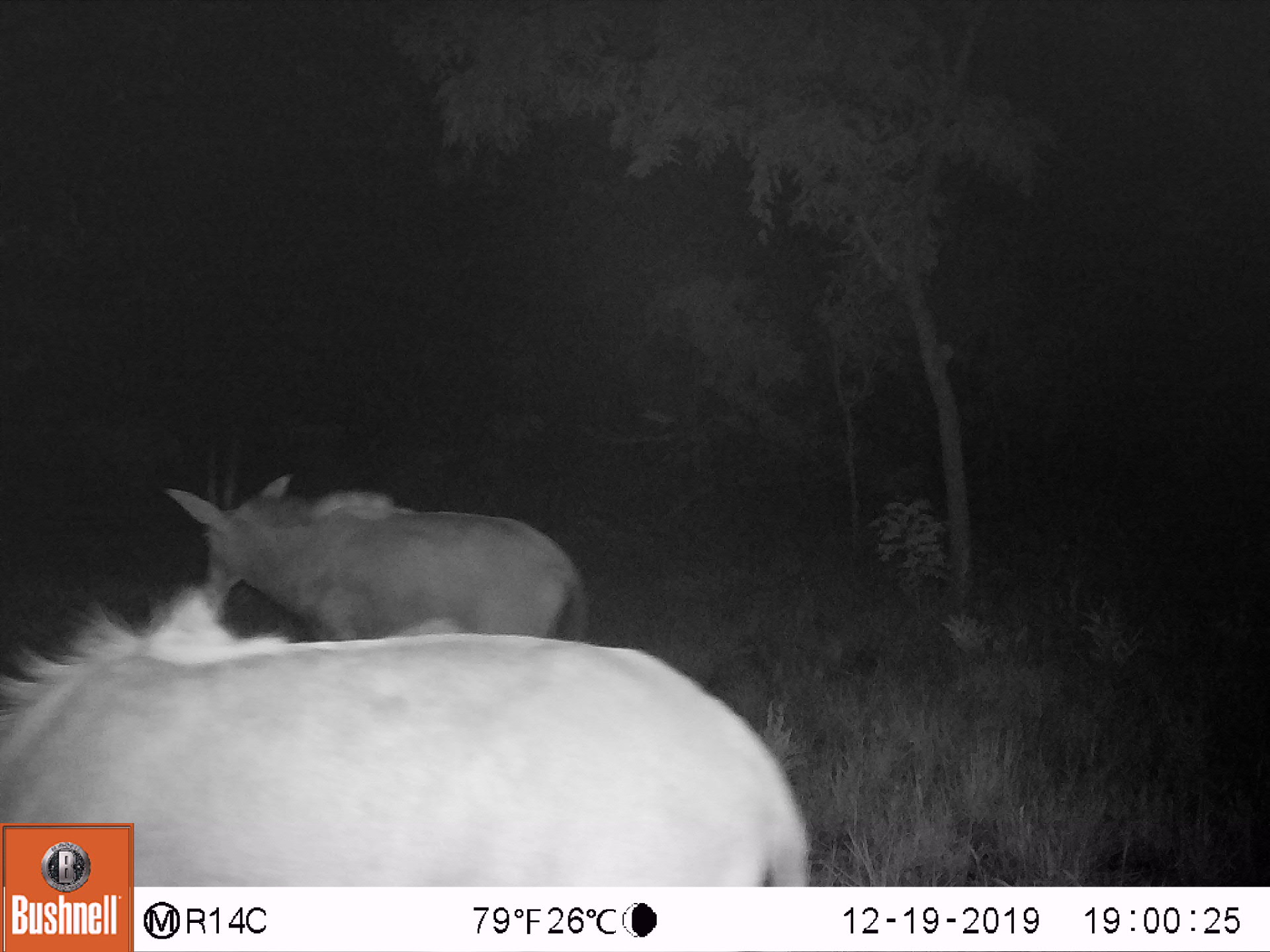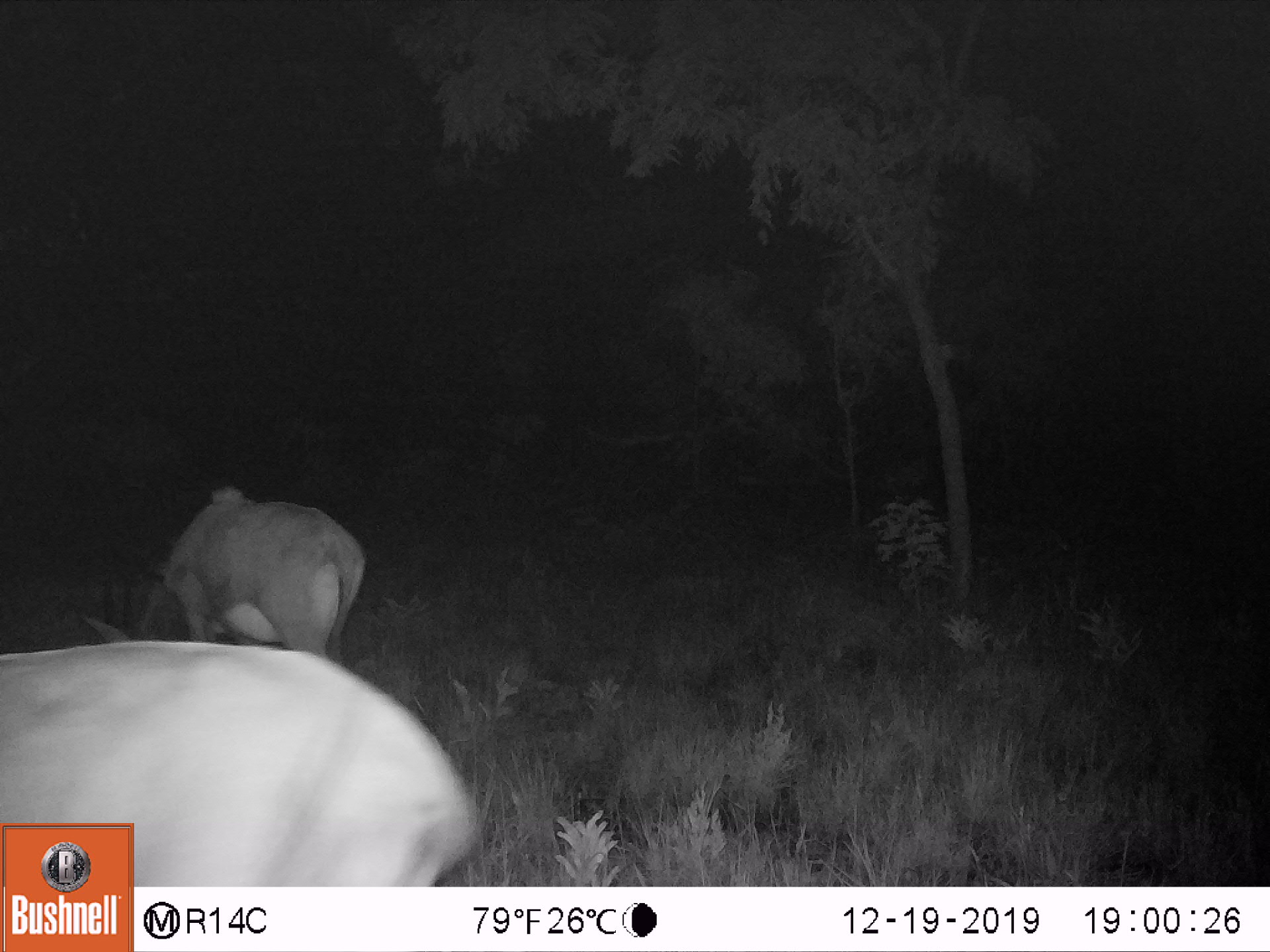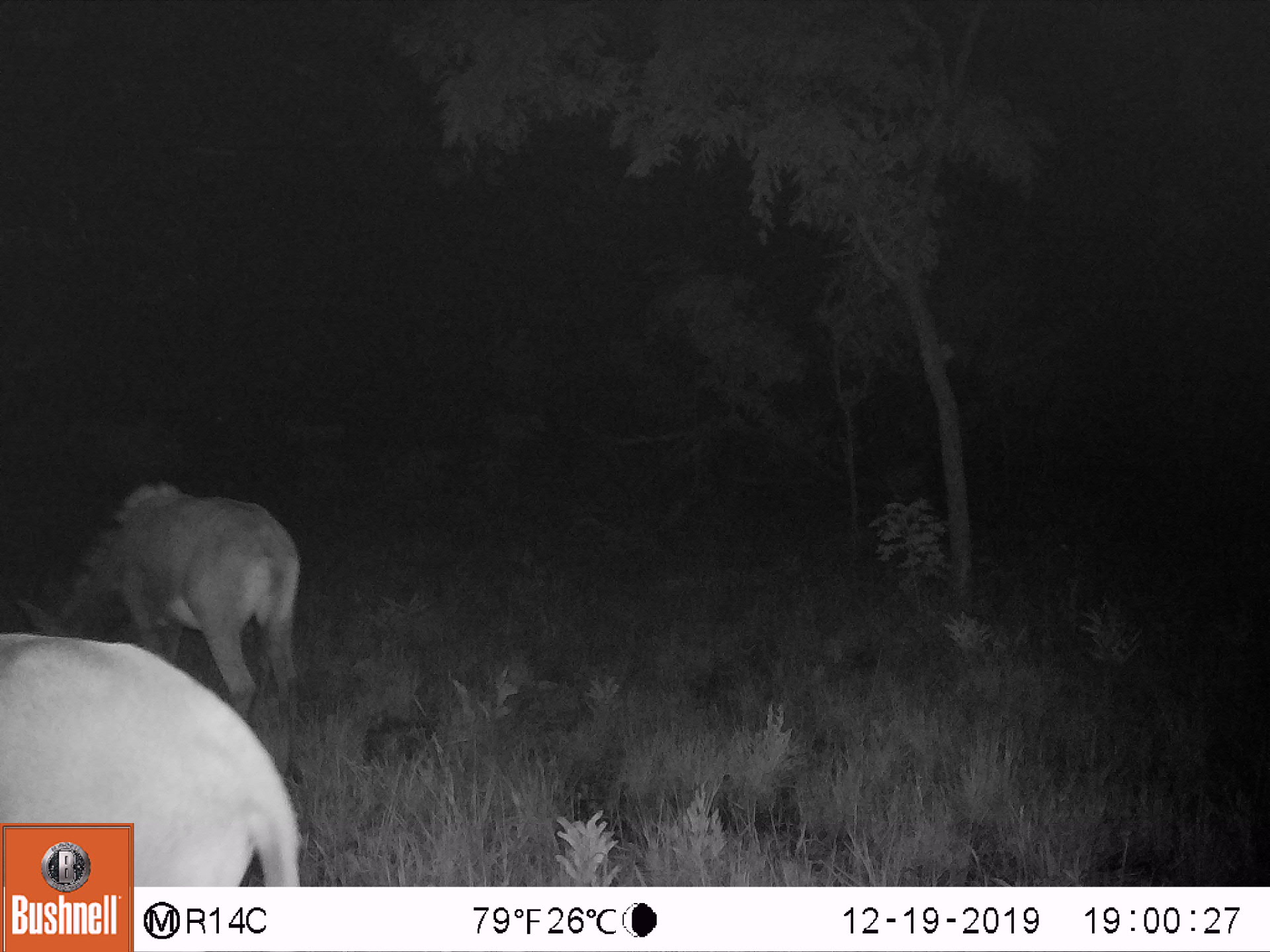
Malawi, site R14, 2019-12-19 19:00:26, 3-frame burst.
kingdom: Animalia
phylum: Chordata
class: Mammalia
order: Artiodactyla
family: Bovidae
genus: Hippotragus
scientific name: Hippotragus niger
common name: sable antelope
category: sable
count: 2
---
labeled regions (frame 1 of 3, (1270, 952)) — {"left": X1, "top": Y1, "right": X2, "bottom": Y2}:
sable: {"left": 5, "top": 616, "right": 774, "bottom": 819}; {"left": 165, "top": 420, "right": 602, "bottom": 631}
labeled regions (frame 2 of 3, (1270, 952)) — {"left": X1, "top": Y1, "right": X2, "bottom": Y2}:
sable: {"left": 7, "top": 644, "right": 460, "bottom": 819}; {"left": 66, "top": 488, "right": 393, "bottom": 639}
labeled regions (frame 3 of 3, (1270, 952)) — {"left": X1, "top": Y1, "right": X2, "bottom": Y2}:
sable: {"left": 2, "top": 626, "right": 298, "bottom": 818}; {"left": 20, "top": 481, "right": 314, "bottom": 646}